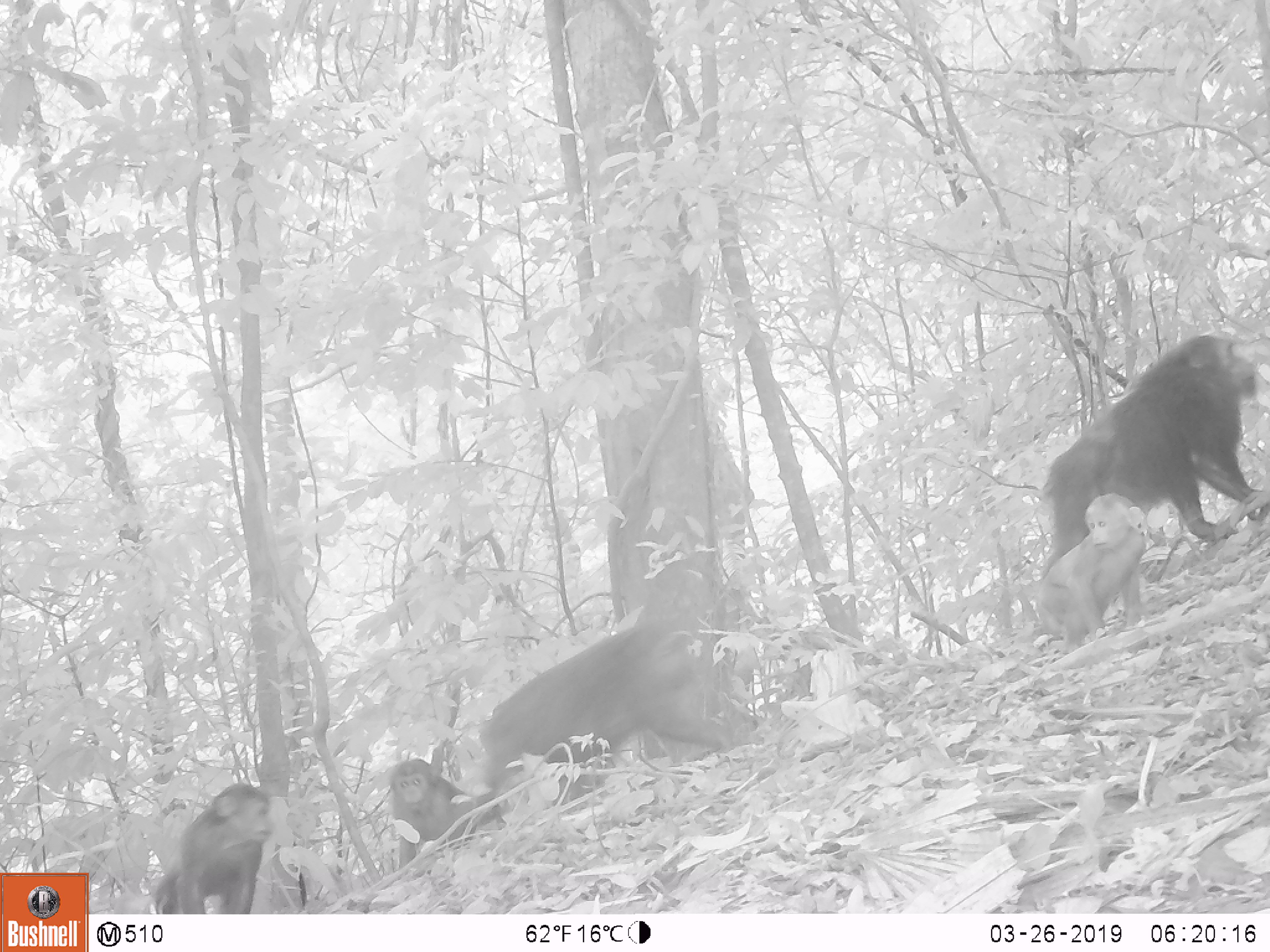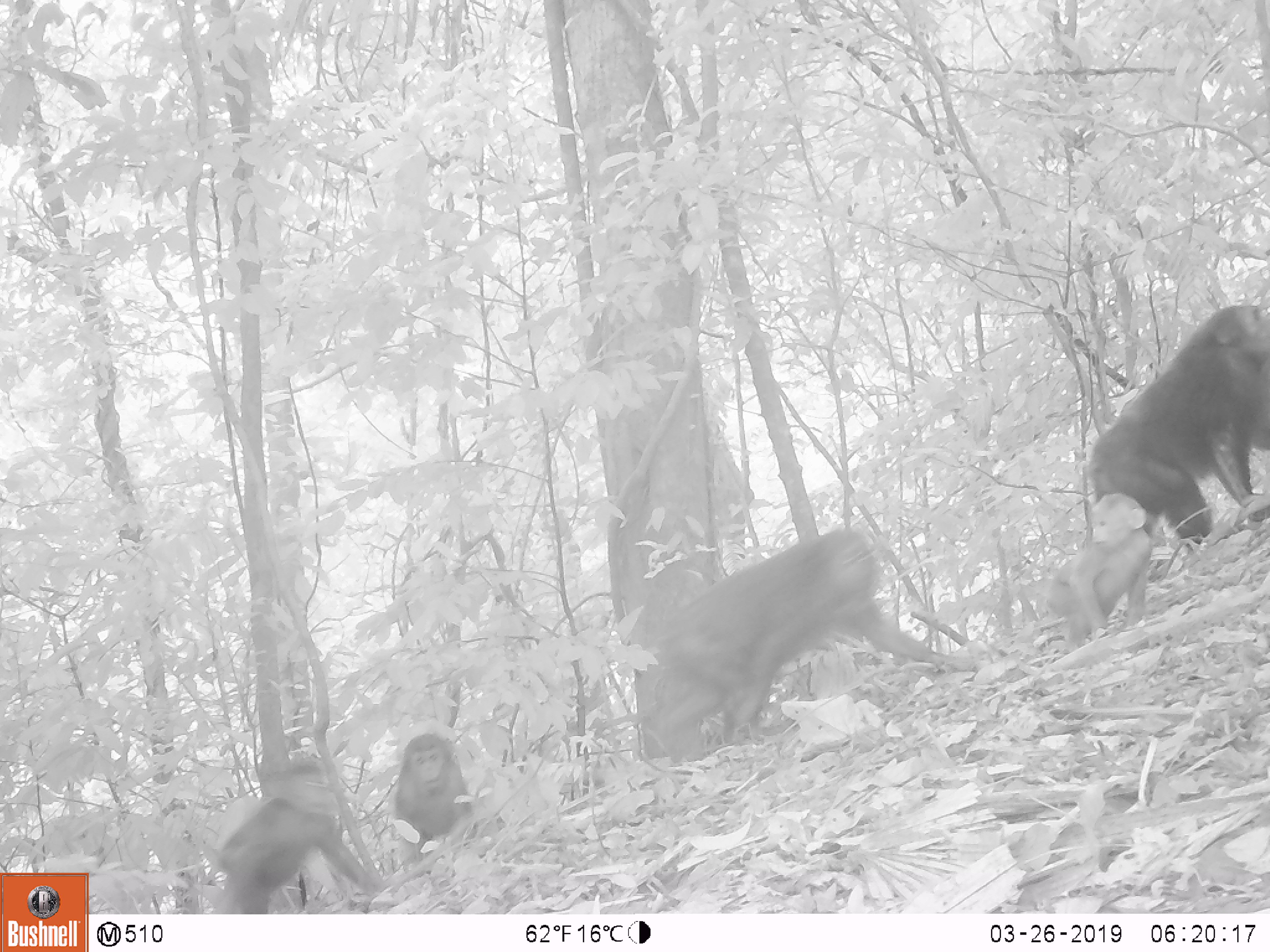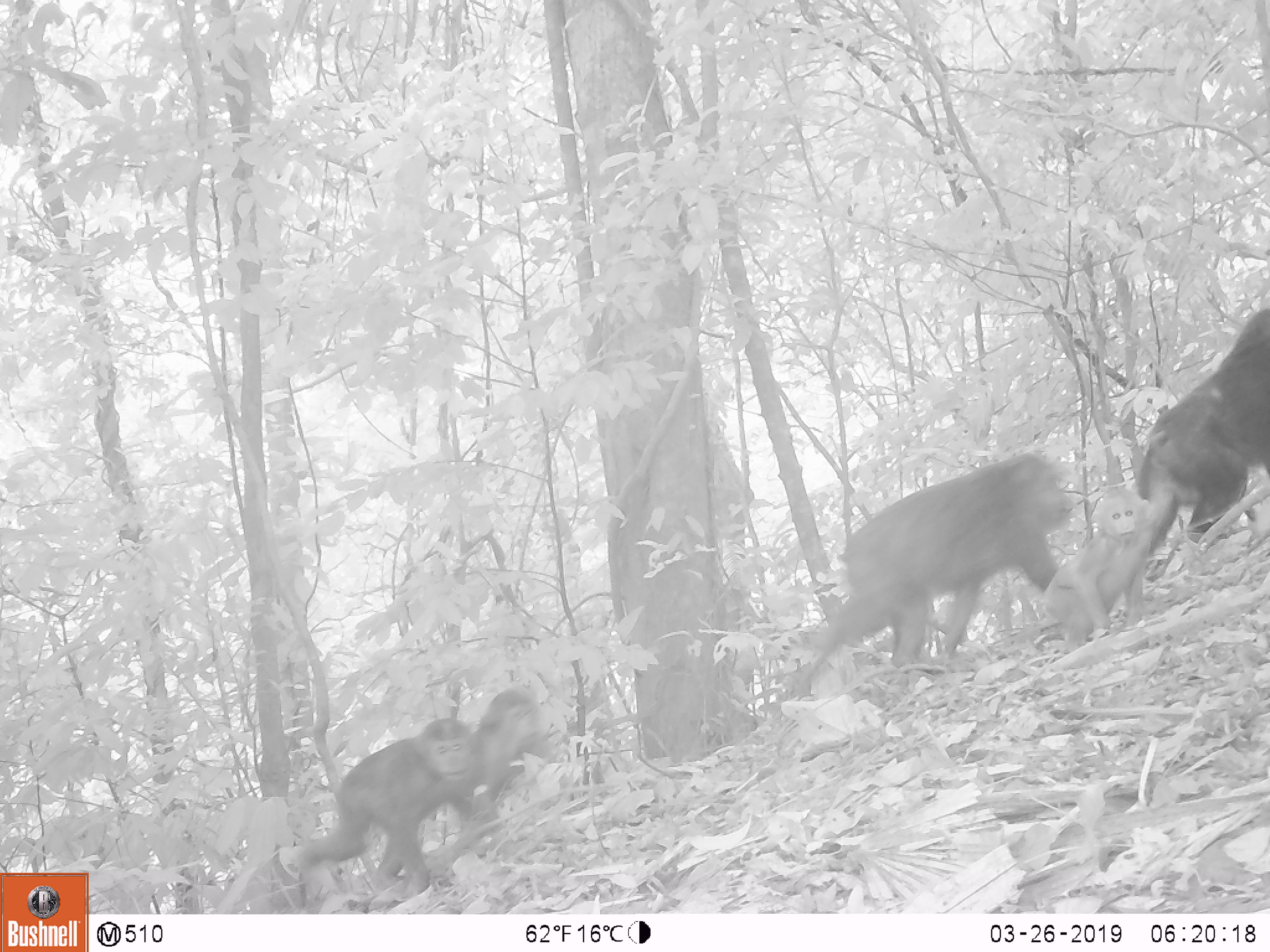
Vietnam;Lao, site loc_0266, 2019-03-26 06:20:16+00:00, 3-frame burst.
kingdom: Animalia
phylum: Chordata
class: Mammalia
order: Primates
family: Cercopithecidae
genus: Macaca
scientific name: Macaca arctoides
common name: stump-tailed macaque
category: stump tailed macaque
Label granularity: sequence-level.